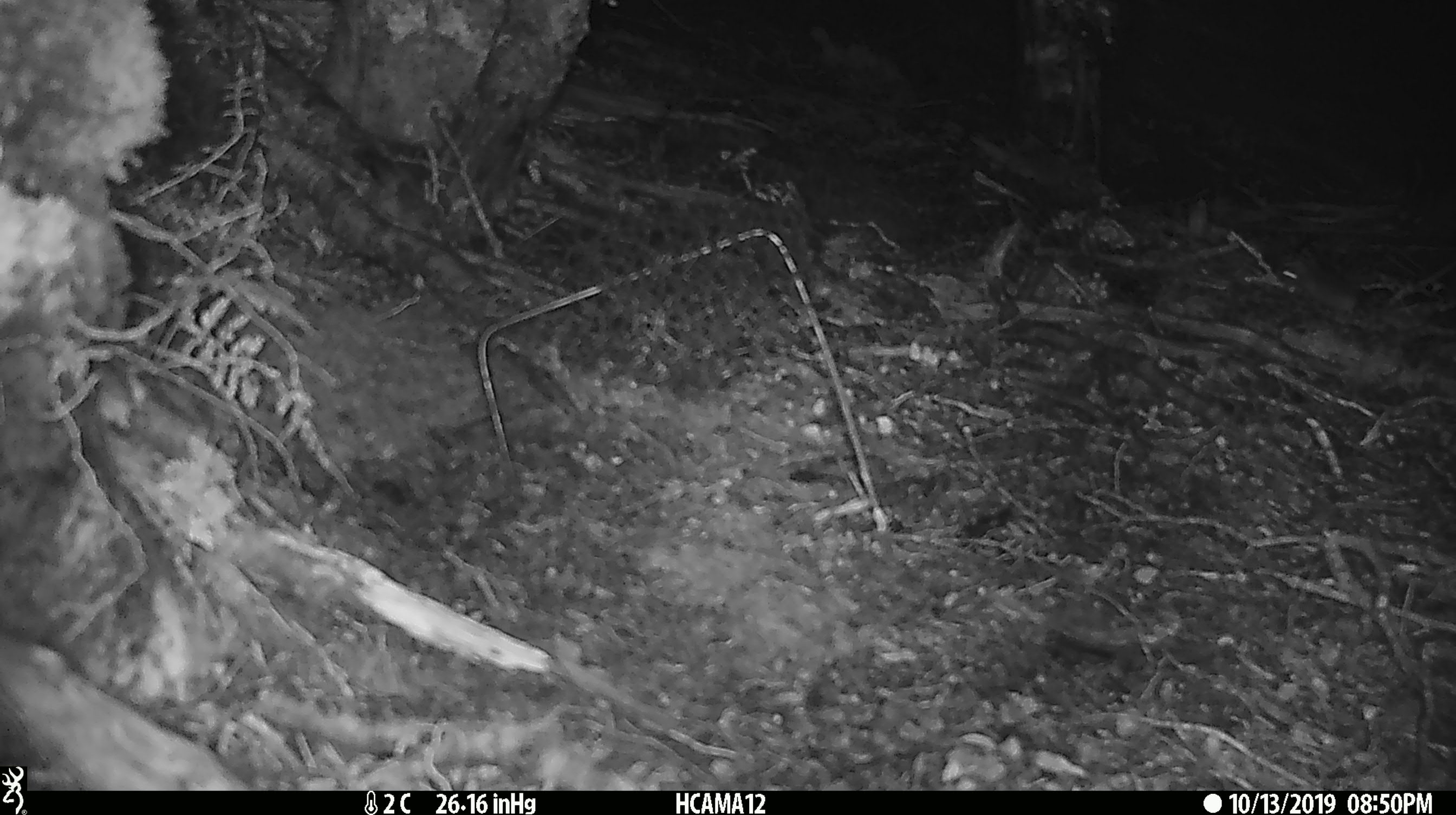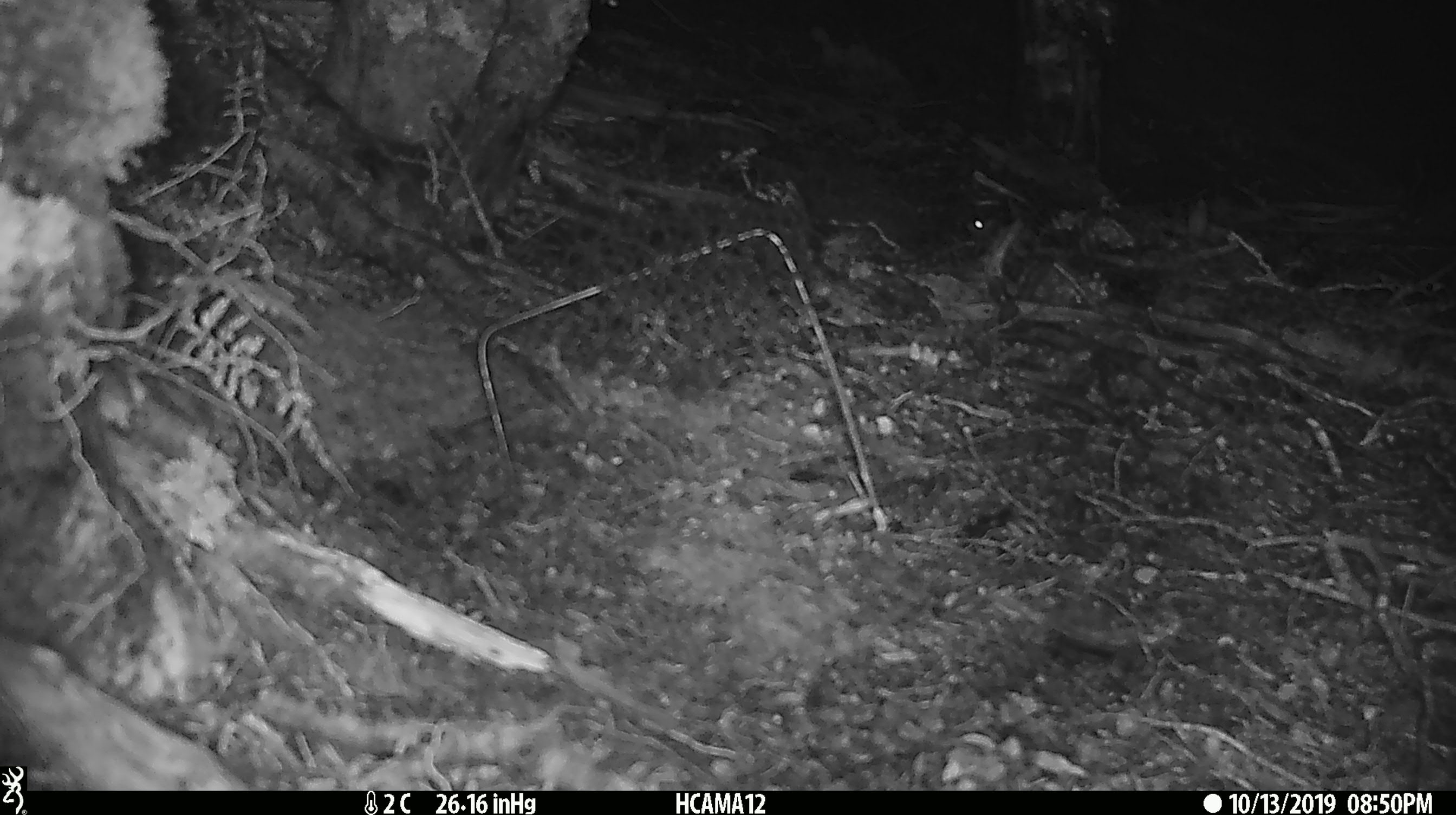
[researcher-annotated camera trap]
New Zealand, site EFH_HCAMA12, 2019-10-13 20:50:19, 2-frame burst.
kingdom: Animalia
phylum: Chordata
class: Mammalia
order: Rodentia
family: Muridae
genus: Mus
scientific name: Mus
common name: mouse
Mouse (Mus).